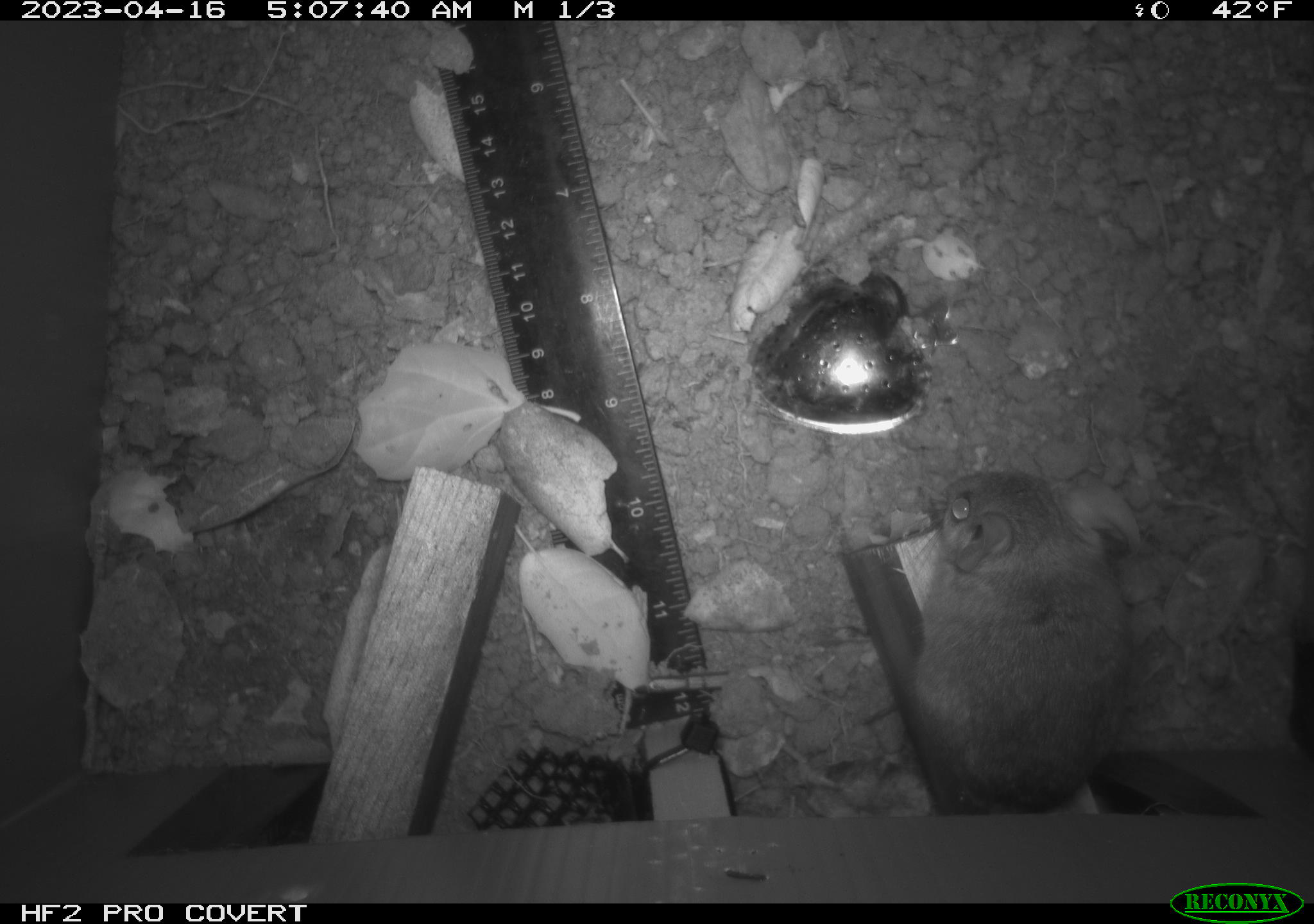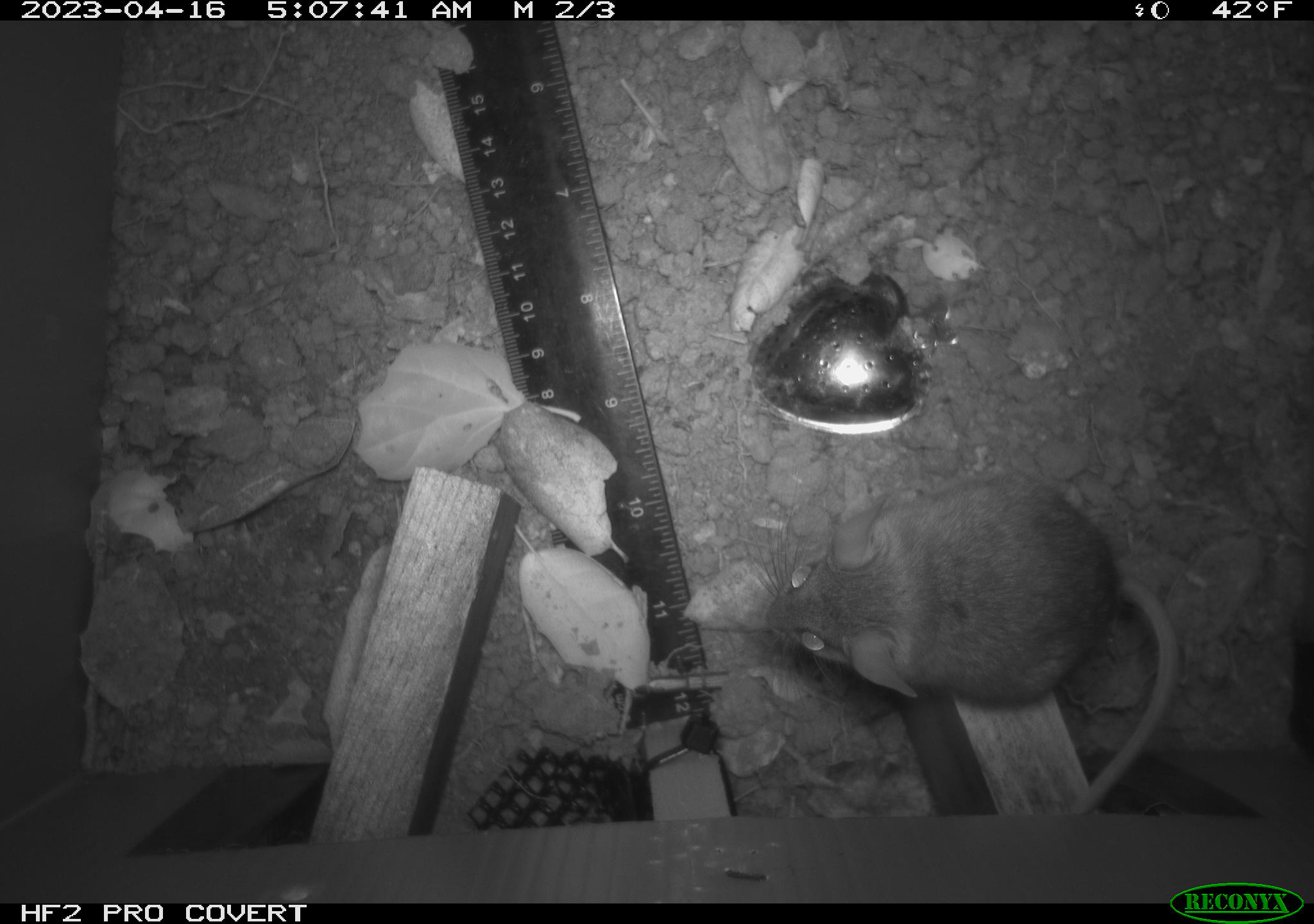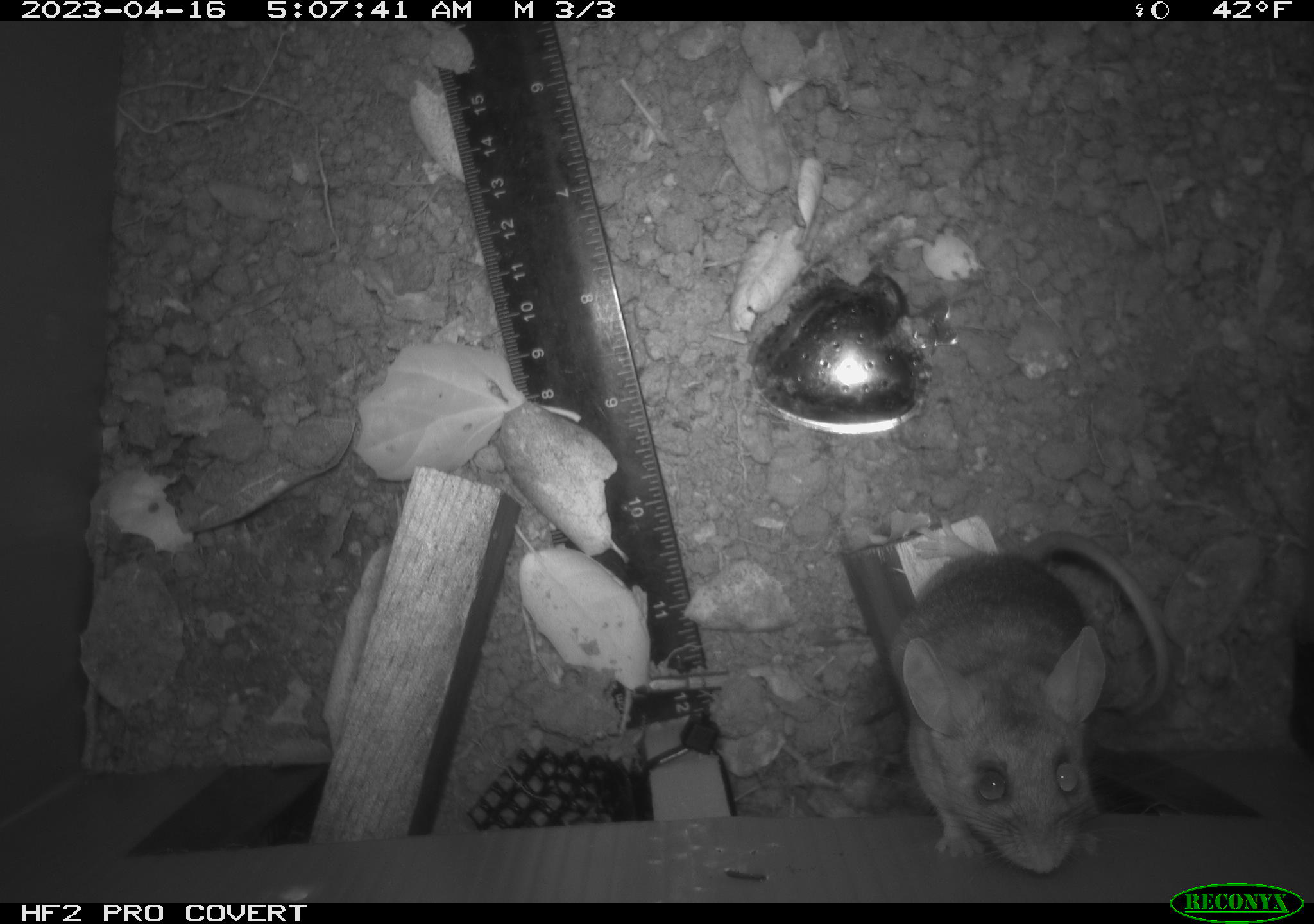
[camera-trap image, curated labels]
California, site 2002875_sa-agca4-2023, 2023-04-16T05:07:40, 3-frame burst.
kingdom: Animalia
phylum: Chordata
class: Mammalia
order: Rodentia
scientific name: Rodentia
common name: mouse species